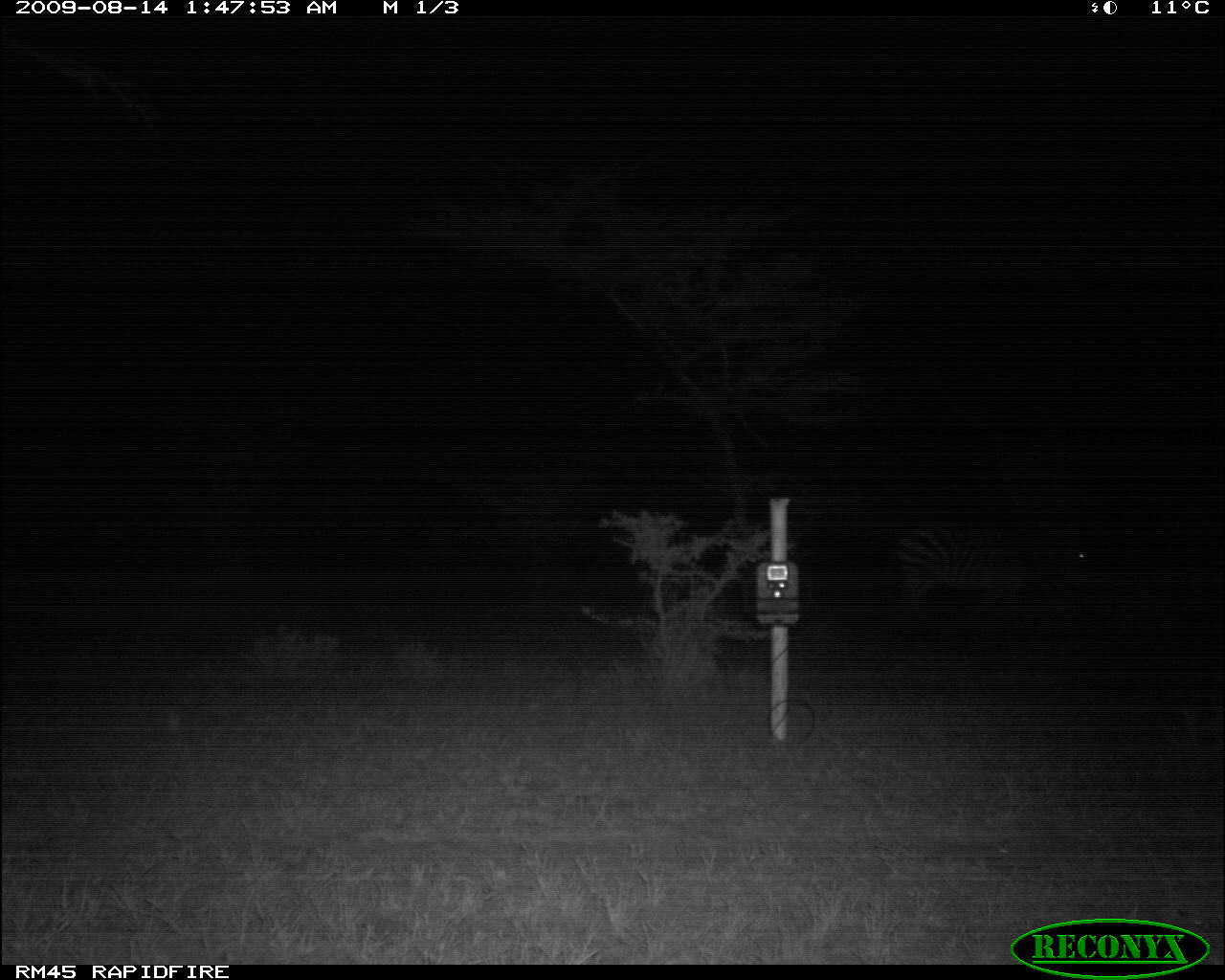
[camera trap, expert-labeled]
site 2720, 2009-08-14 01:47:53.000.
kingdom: Animalia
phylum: Chordata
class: Mammalia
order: Perissodactyla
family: Equidae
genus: Equus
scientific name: Equus quagga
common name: plains zebra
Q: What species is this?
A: Equus quagga (plains zebra).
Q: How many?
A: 1.